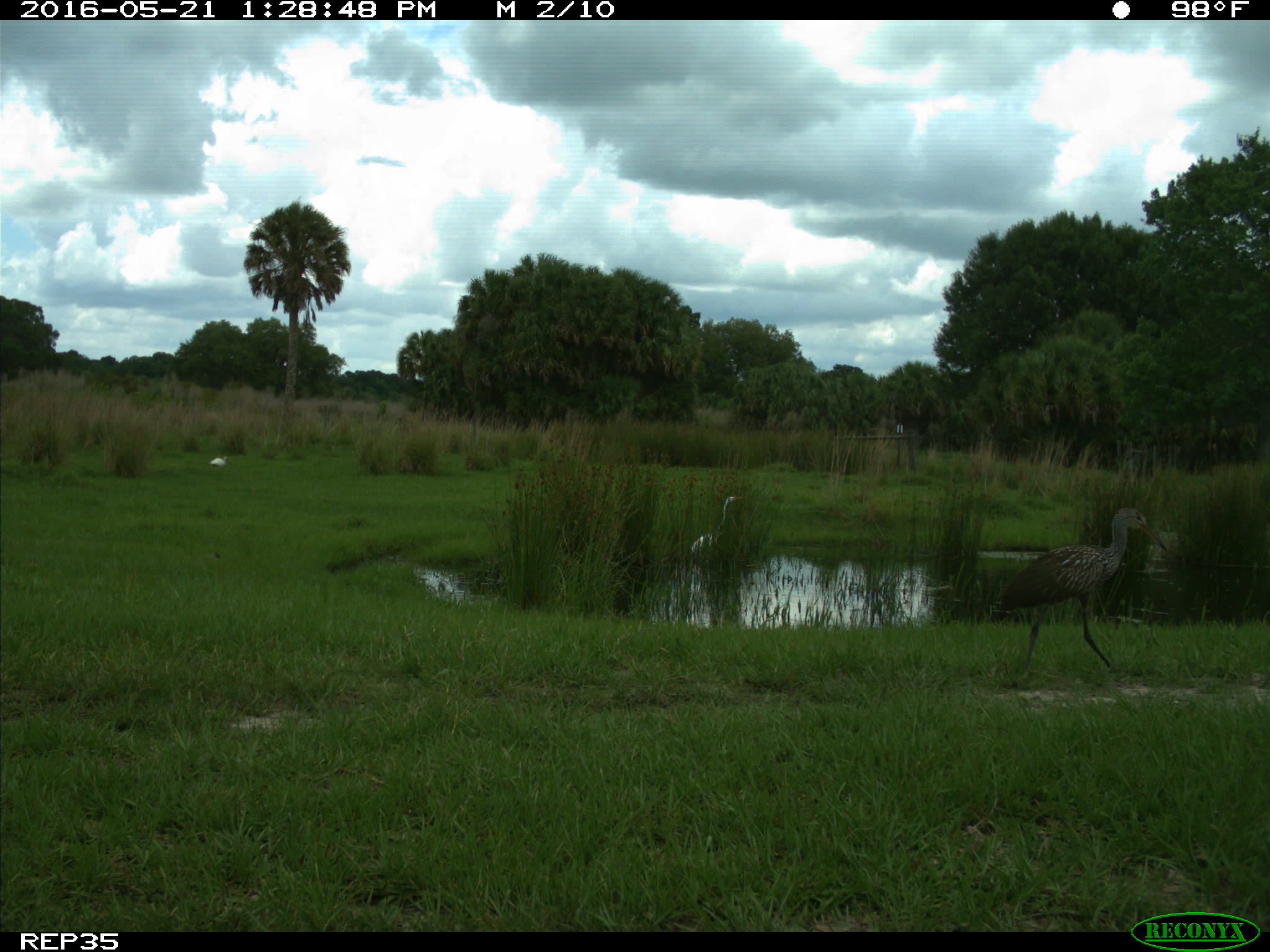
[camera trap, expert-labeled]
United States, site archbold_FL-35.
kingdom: Animalia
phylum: Chordata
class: Aves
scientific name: Aves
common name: birds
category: unidentified bird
Unidentified bird (birds) (Aves).